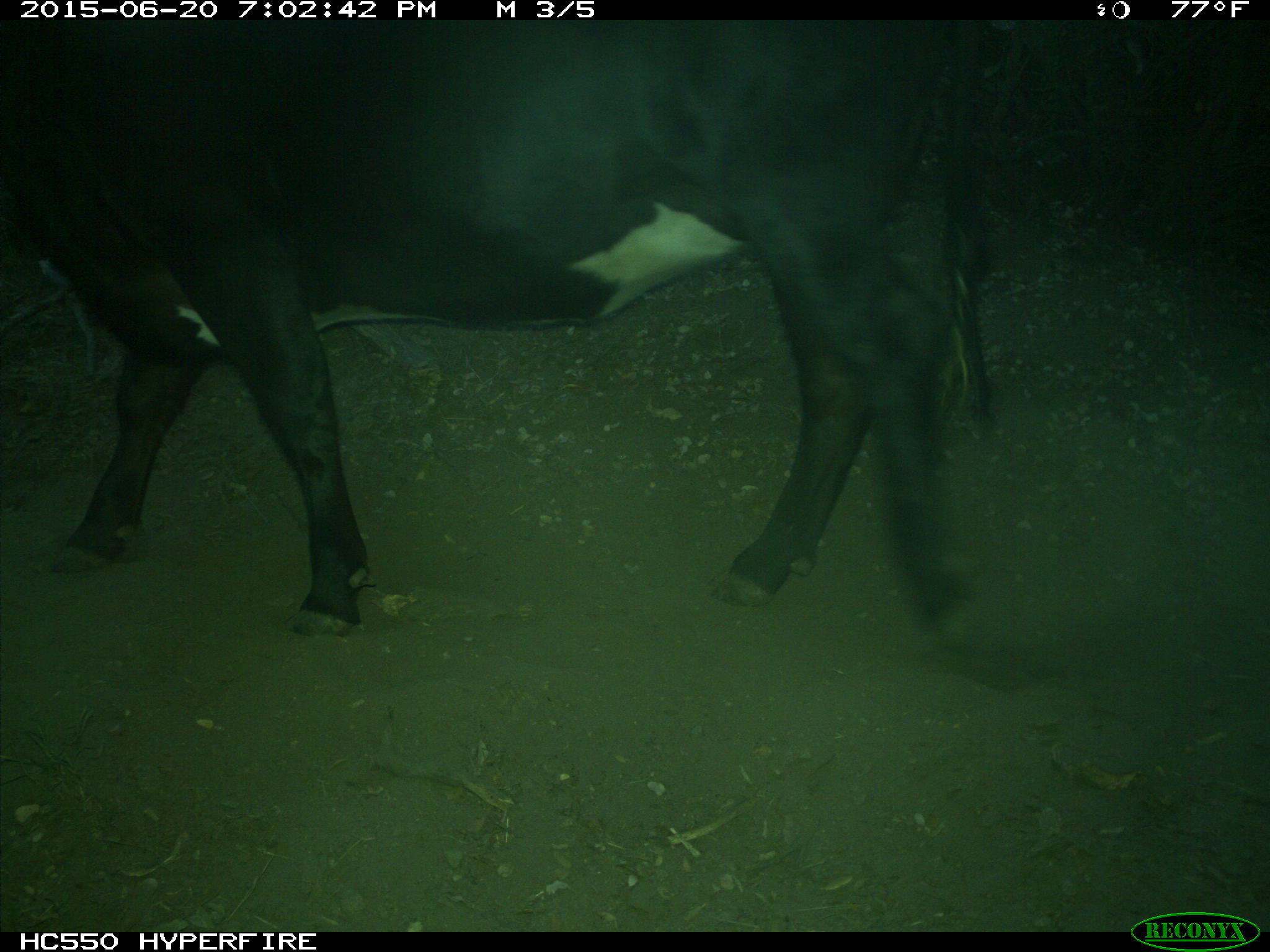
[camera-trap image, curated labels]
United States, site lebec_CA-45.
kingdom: Animalia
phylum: Chordata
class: Mammalia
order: Artiodactyla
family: Bovidae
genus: Bos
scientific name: Bos taurus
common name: domestic cow